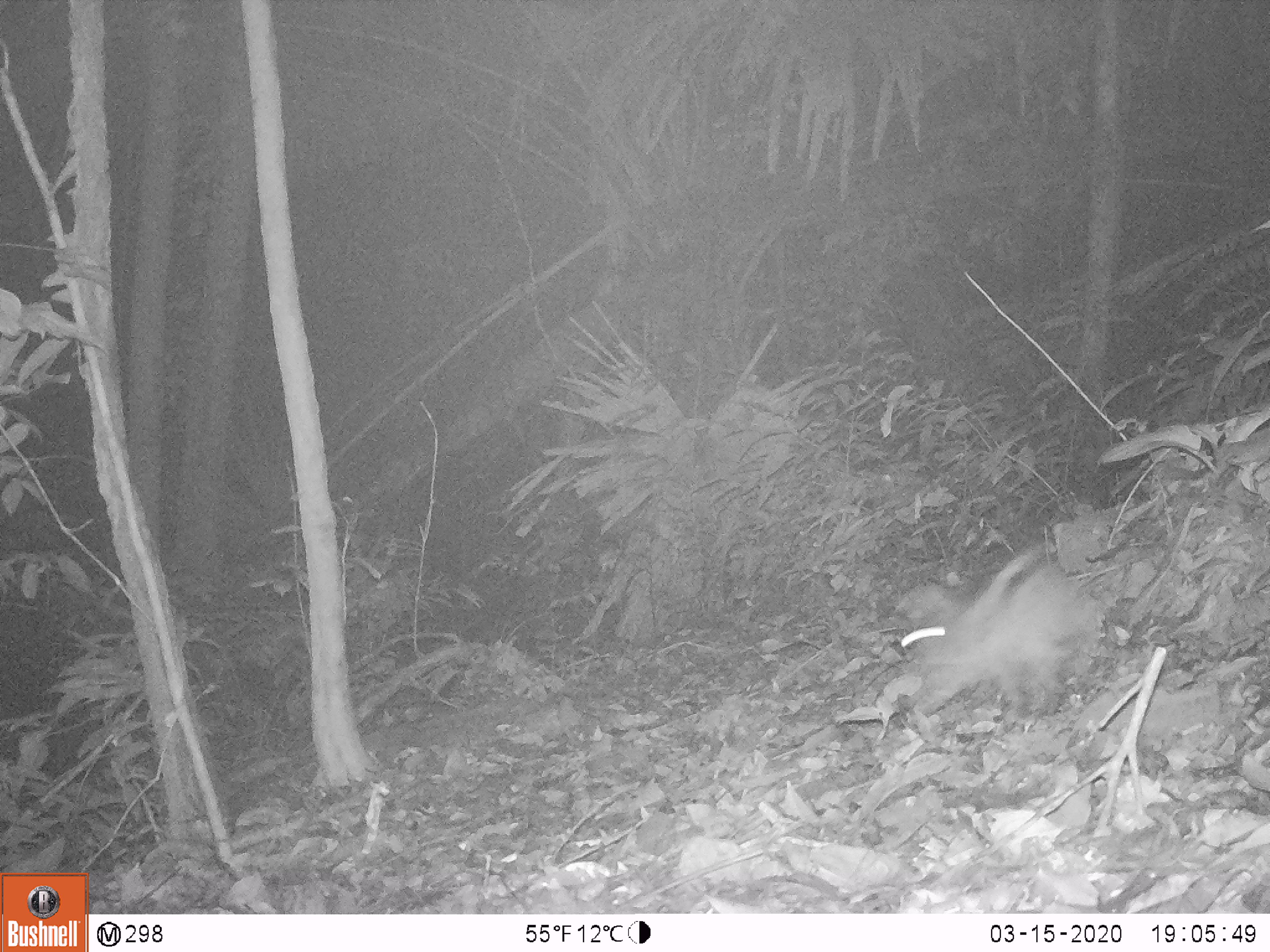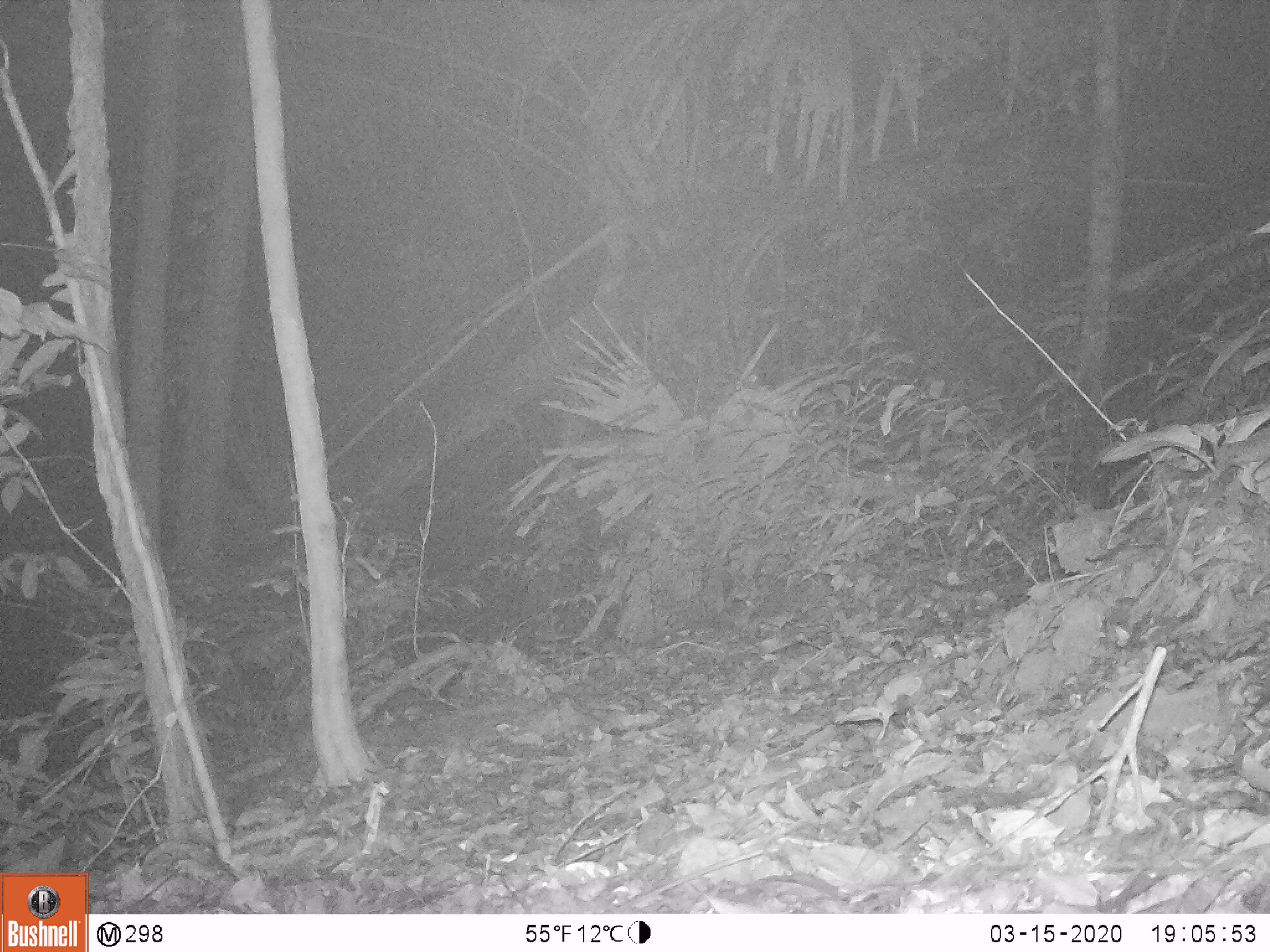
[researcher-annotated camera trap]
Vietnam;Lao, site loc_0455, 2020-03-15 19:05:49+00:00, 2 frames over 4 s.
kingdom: Animalia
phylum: Chordata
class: Mammalia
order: Lagomorpha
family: Leporidae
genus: Nesolagus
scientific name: Nesolagus timminsi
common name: annamite striped rabbit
Annamite striped rabbit (Nesolagus timminsi). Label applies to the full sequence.